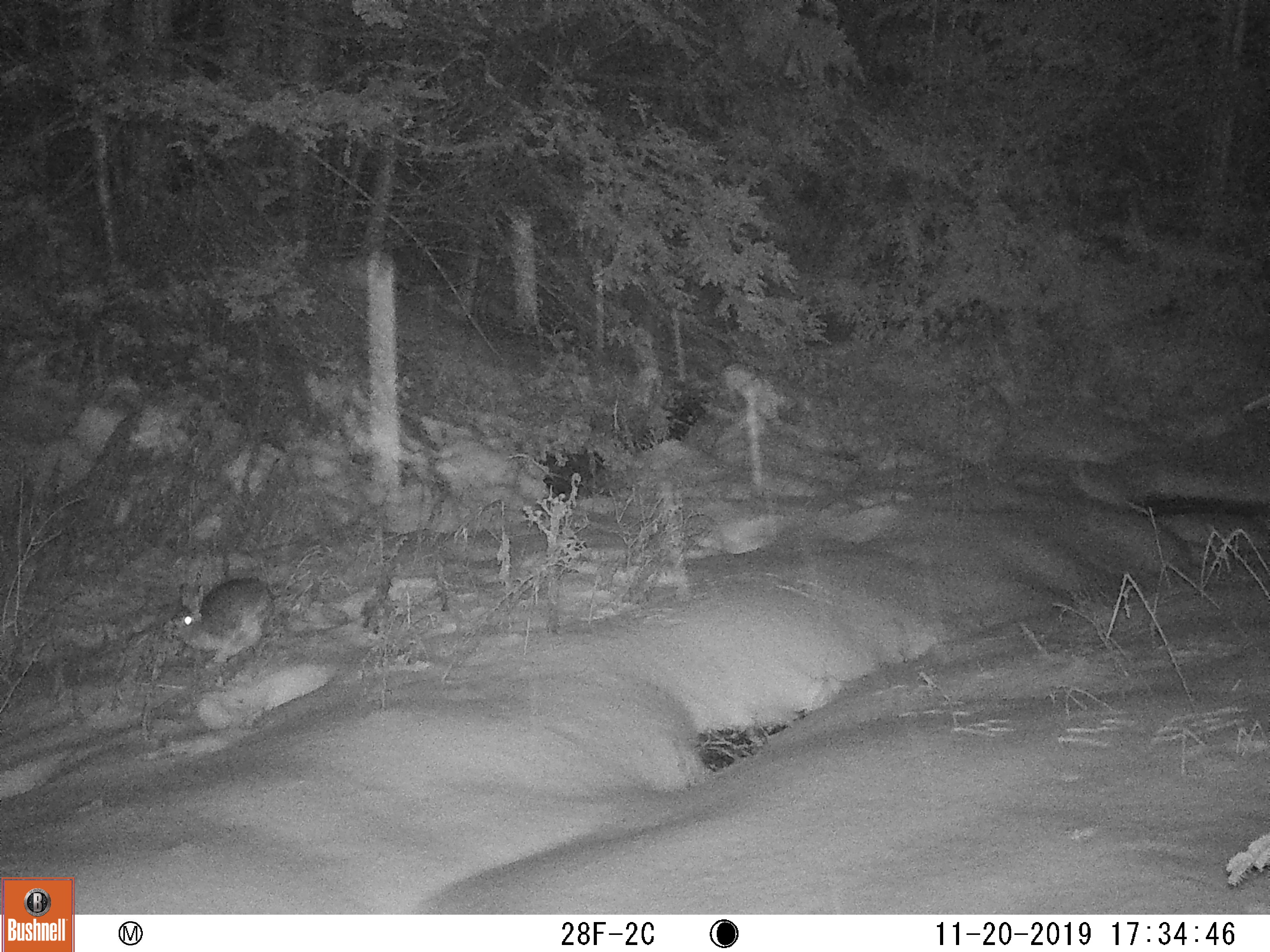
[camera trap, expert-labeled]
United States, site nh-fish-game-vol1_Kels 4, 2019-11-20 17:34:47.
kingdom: Animalia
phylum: Chordata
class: Mammalia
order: Lagomorpha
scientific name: Lagomorpha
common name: rabbit or hare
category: rabbit or hare sp.